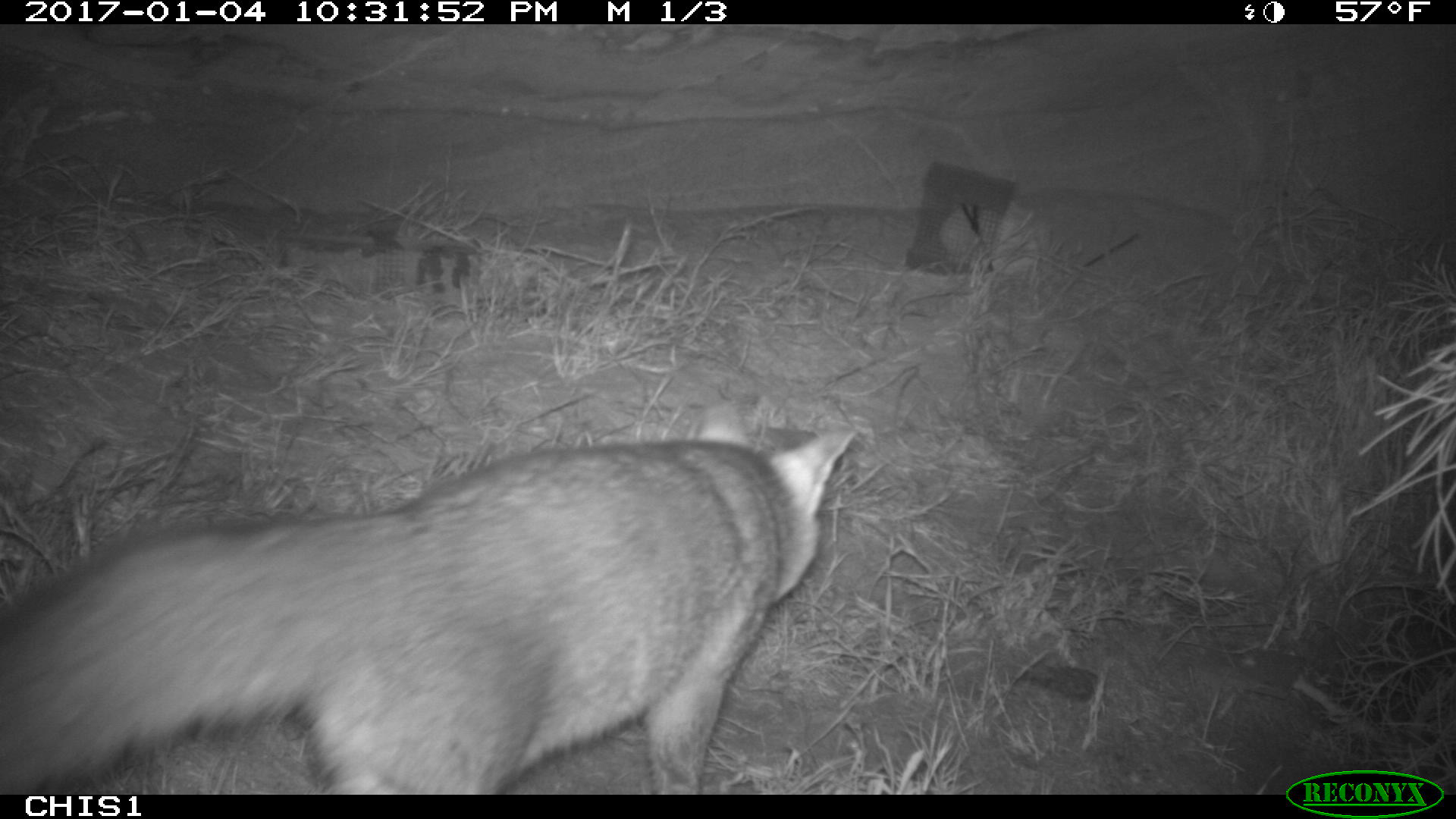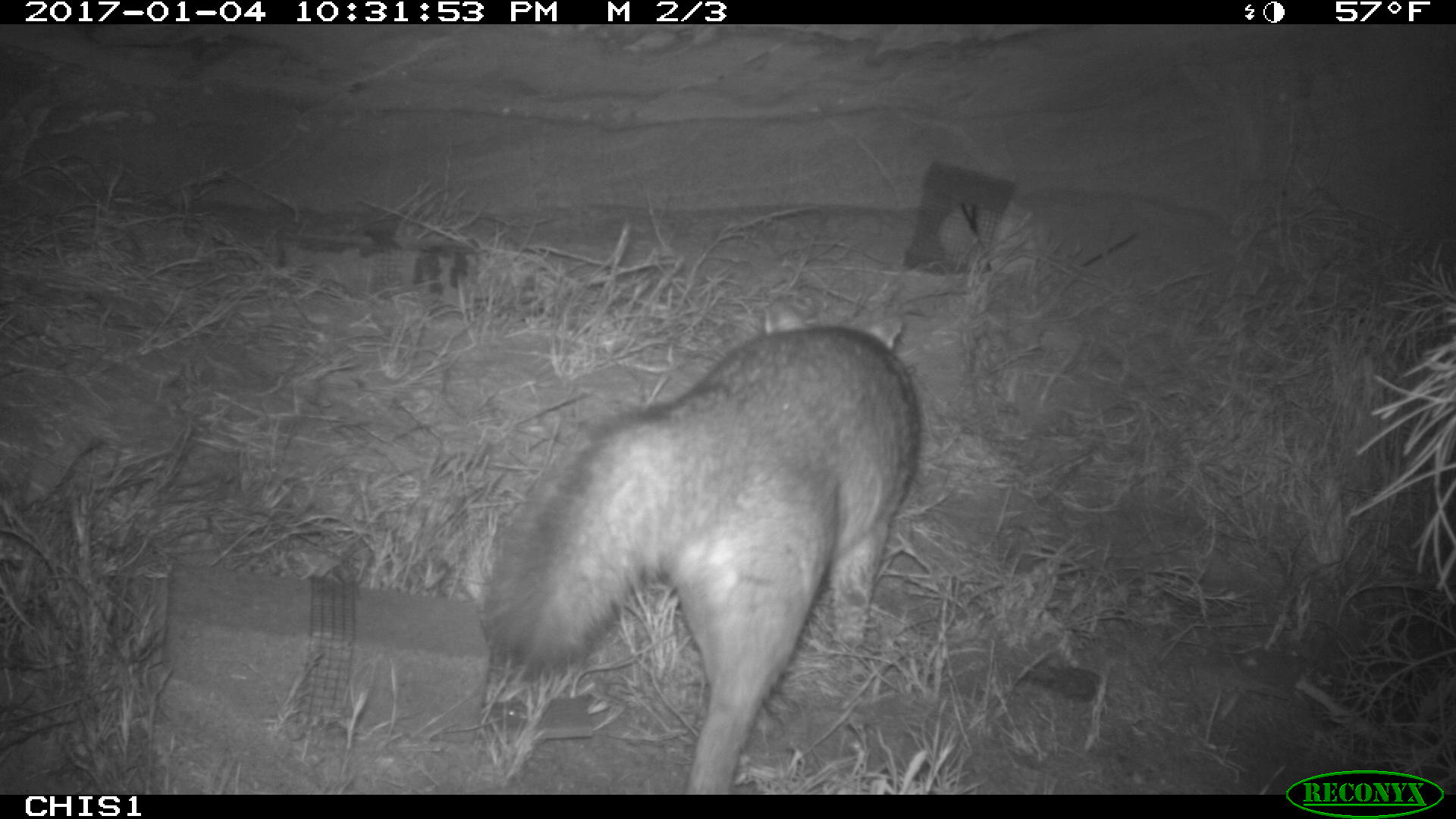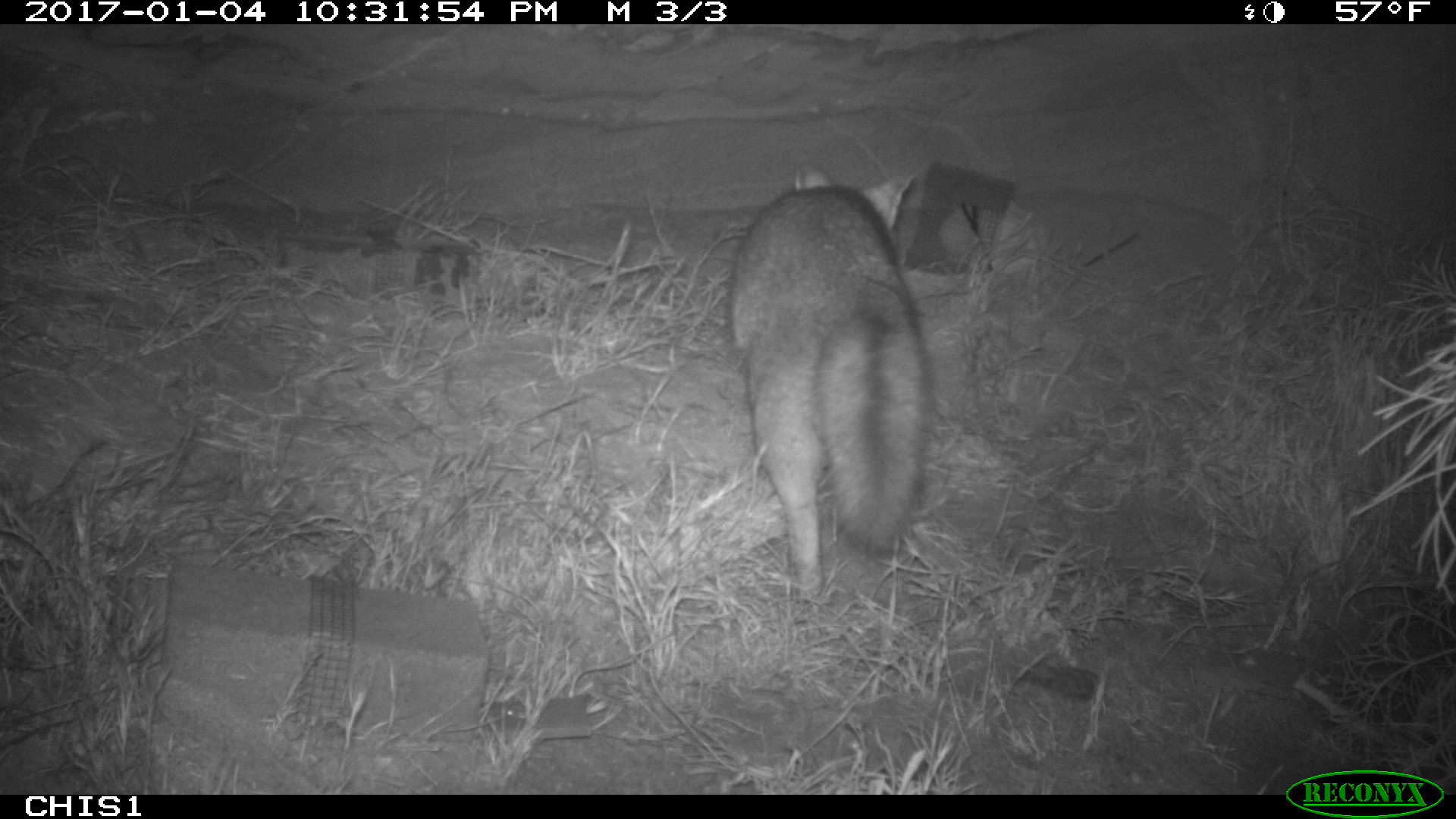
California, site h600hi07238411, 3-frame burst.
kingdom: Animalia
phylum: Chordata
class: Mammalia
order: Carnivora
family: Canidae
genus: Urocyon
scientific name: Urocyon littoralis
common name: island fox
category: fox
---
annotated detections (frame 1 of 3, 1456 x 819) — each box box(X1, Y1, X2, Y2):
fox: box(0, 396, 858, 792)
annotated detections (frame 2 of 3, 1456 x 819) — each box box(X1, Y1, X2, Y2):
fox: box(479, 300, 921, 792)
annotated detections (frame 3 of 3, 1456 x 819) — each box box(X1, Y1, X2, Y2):
fox: box(730, 162, 927, 604)